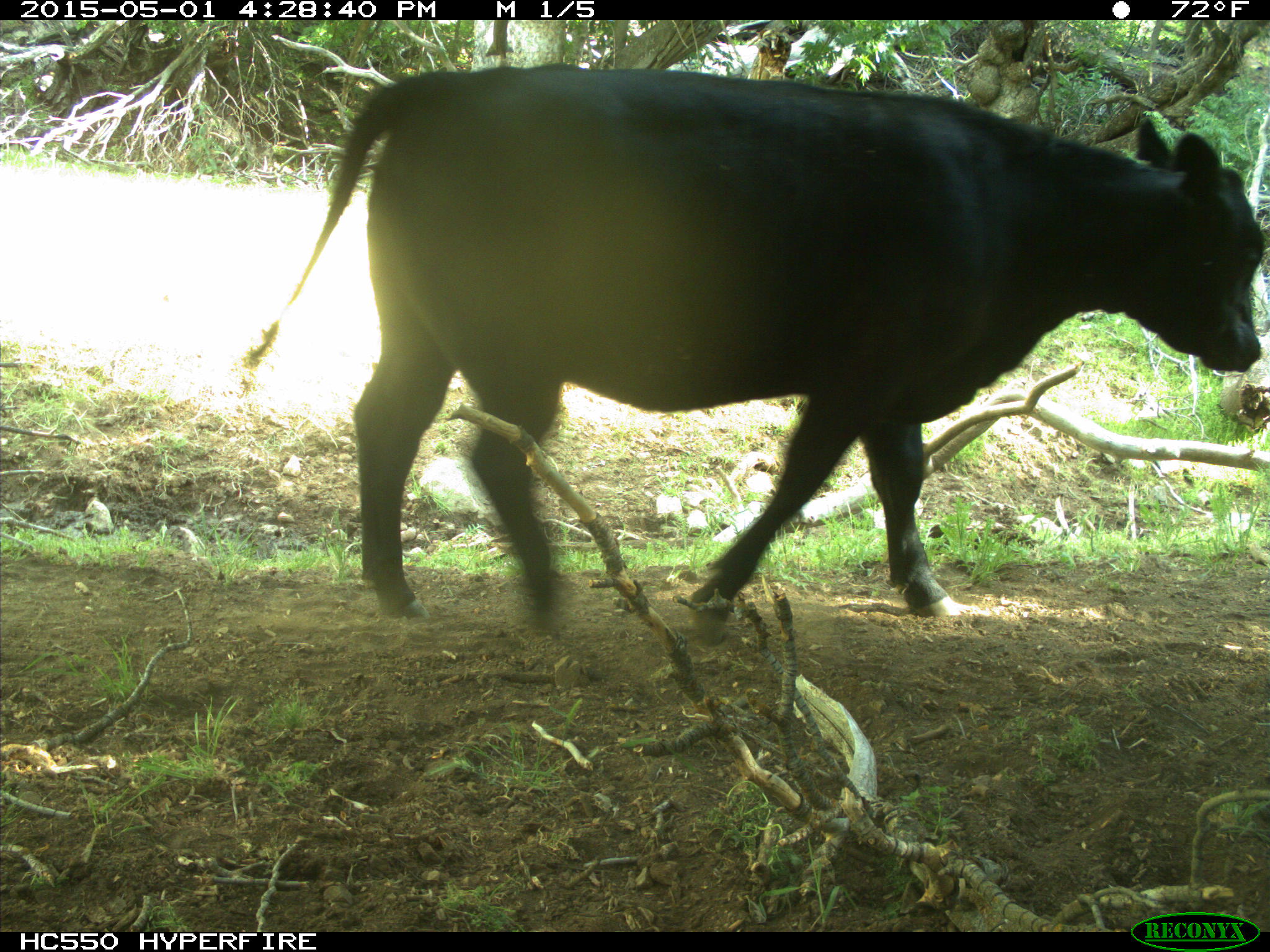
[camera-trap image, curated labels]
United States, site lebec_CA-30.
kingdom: Animalia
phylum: Chordata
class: Mammalia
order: Artiodactyla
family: Bovidae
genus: Bos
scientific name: Bos taurus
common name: domestic cow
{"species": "Bos taurus (domestic cow)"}